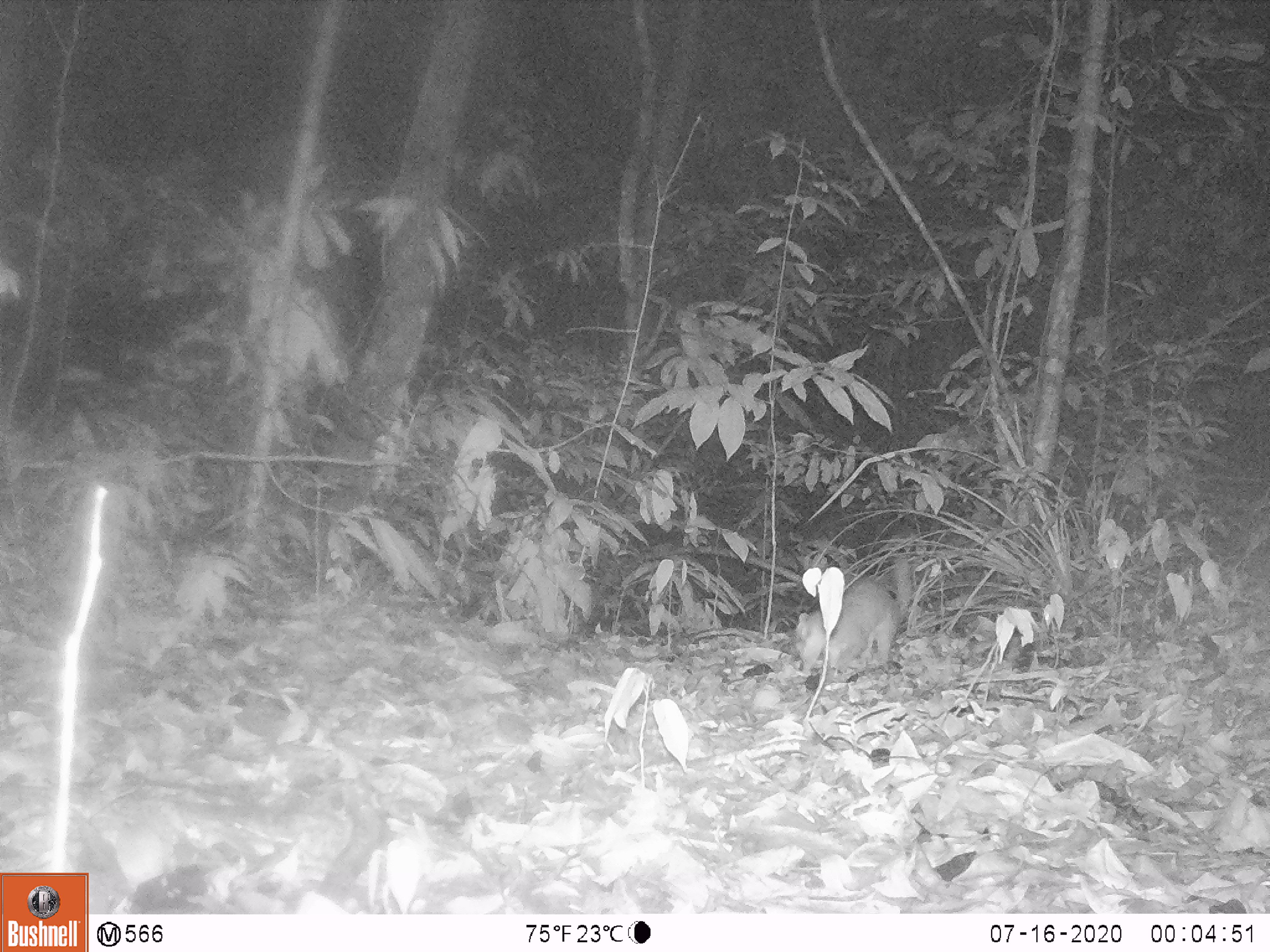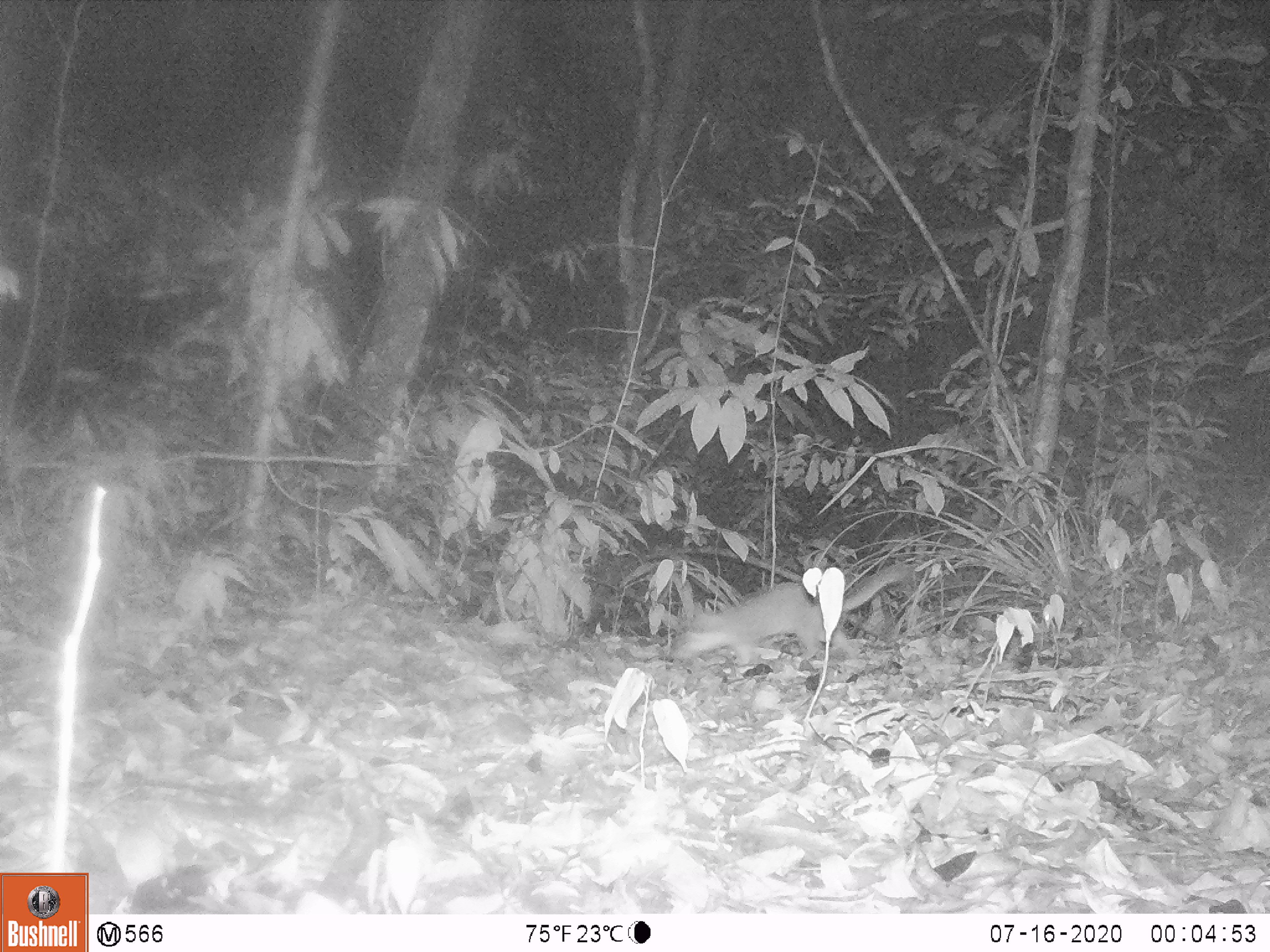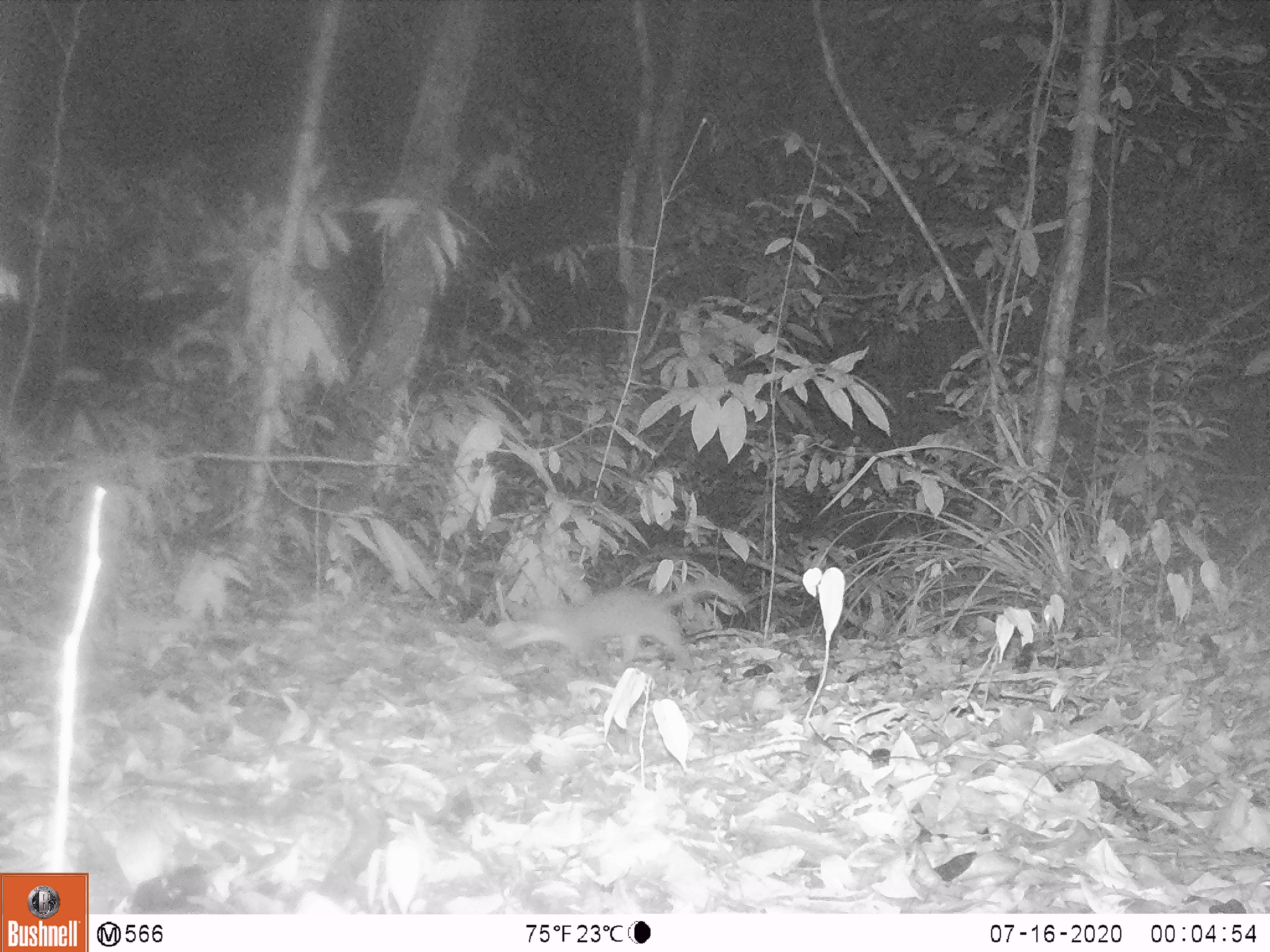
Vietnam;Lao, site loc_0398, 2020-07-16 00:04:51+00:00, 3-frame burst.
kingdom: Animalia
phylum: Chordata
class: Mammalia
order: Carnivora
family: Mustelidae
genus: Melogale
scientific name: Melogale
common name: ferret badger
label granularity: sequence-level